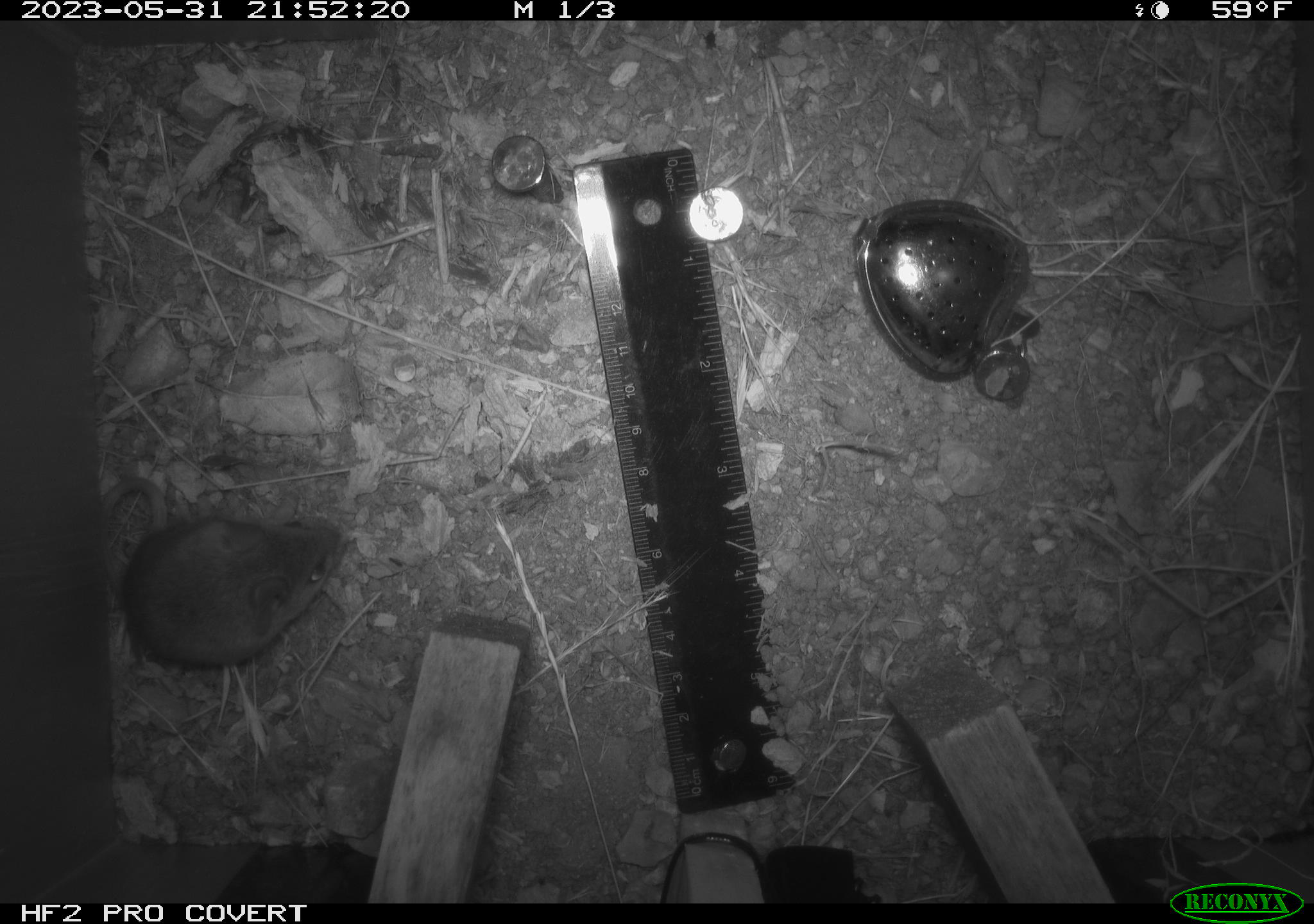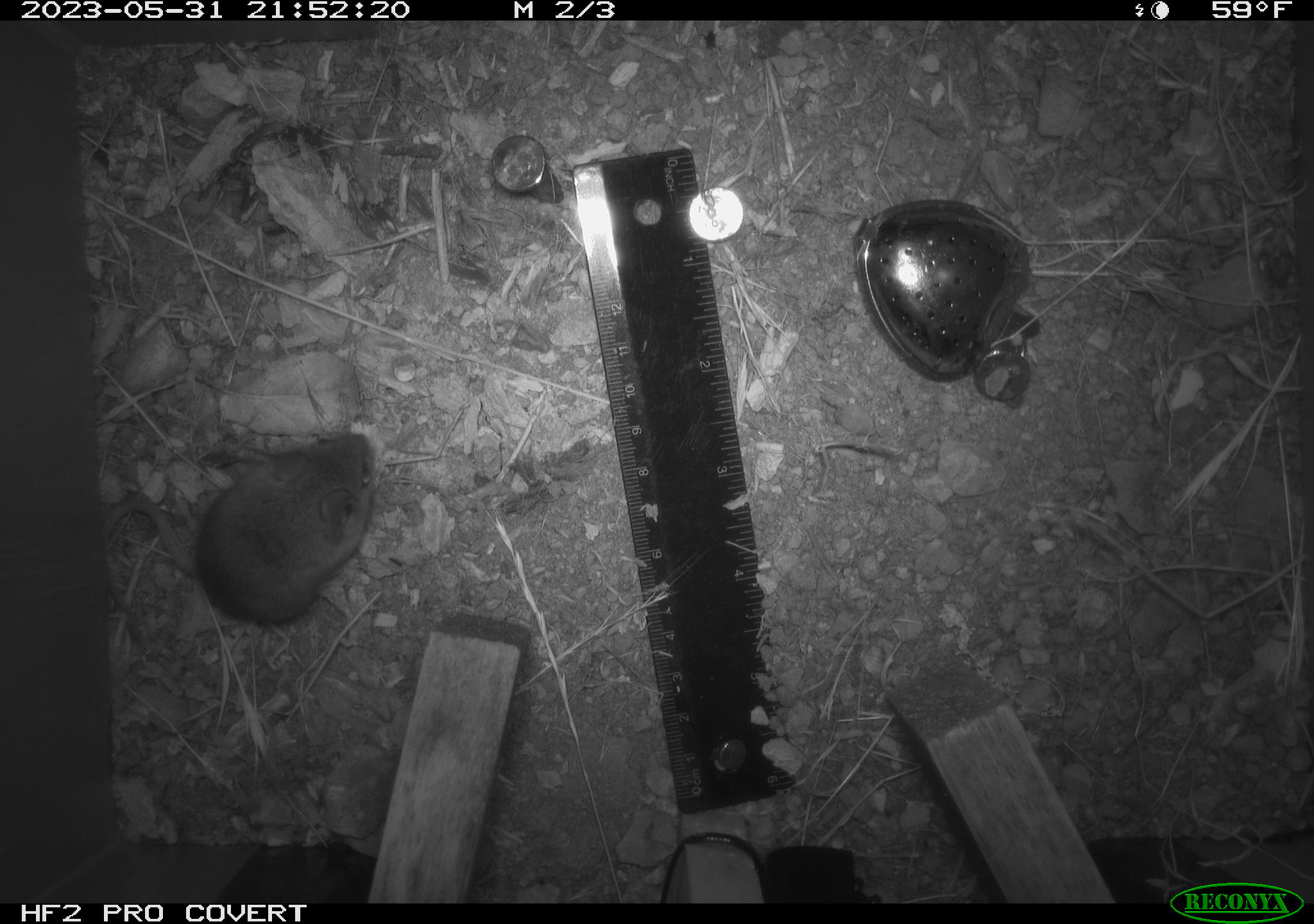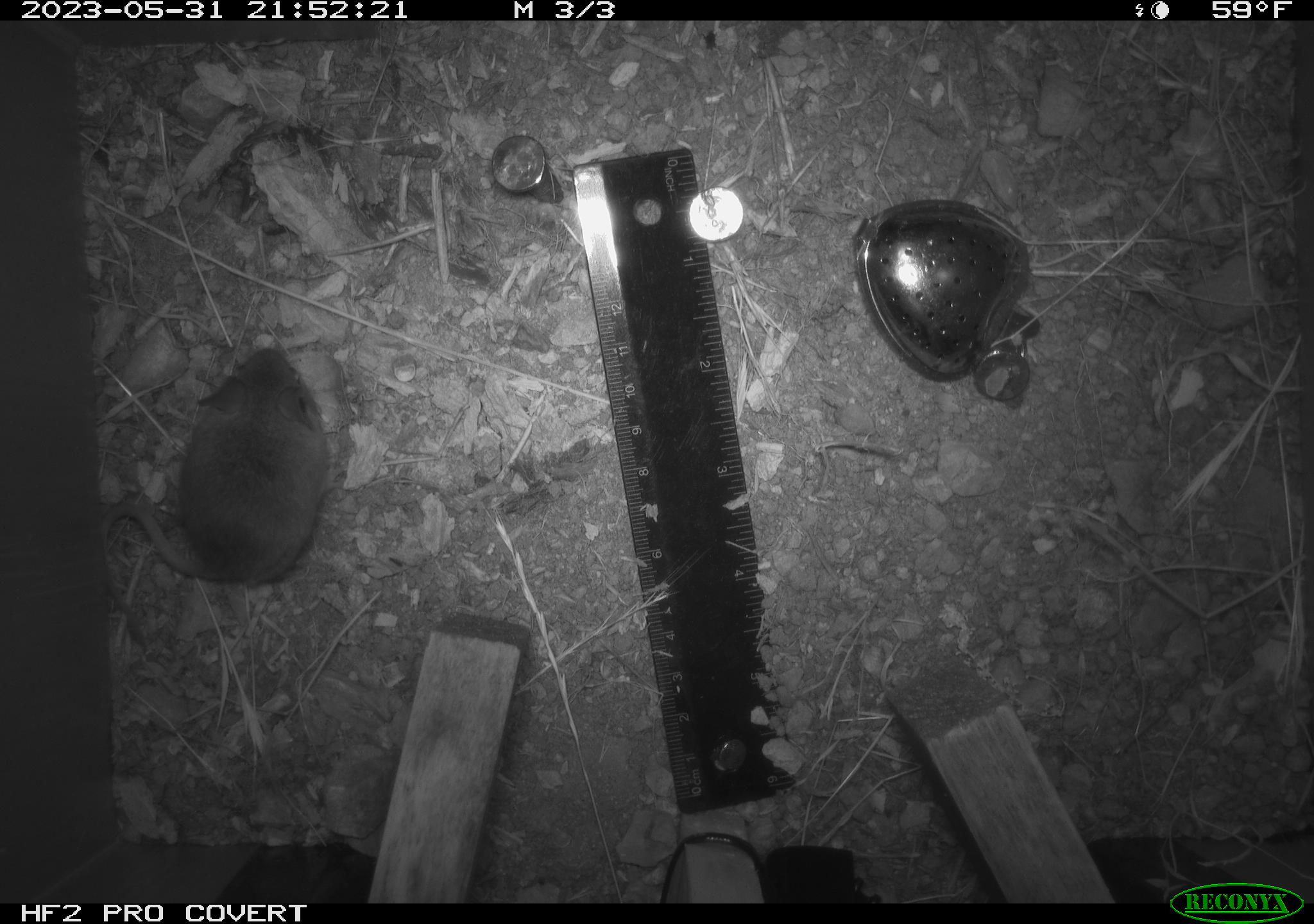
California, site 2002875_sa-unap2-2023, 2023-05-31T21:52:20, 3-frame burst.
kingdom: Animalia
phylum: Chordata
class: Mammalia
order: Rodentia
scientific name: Rodentia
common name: mouse species